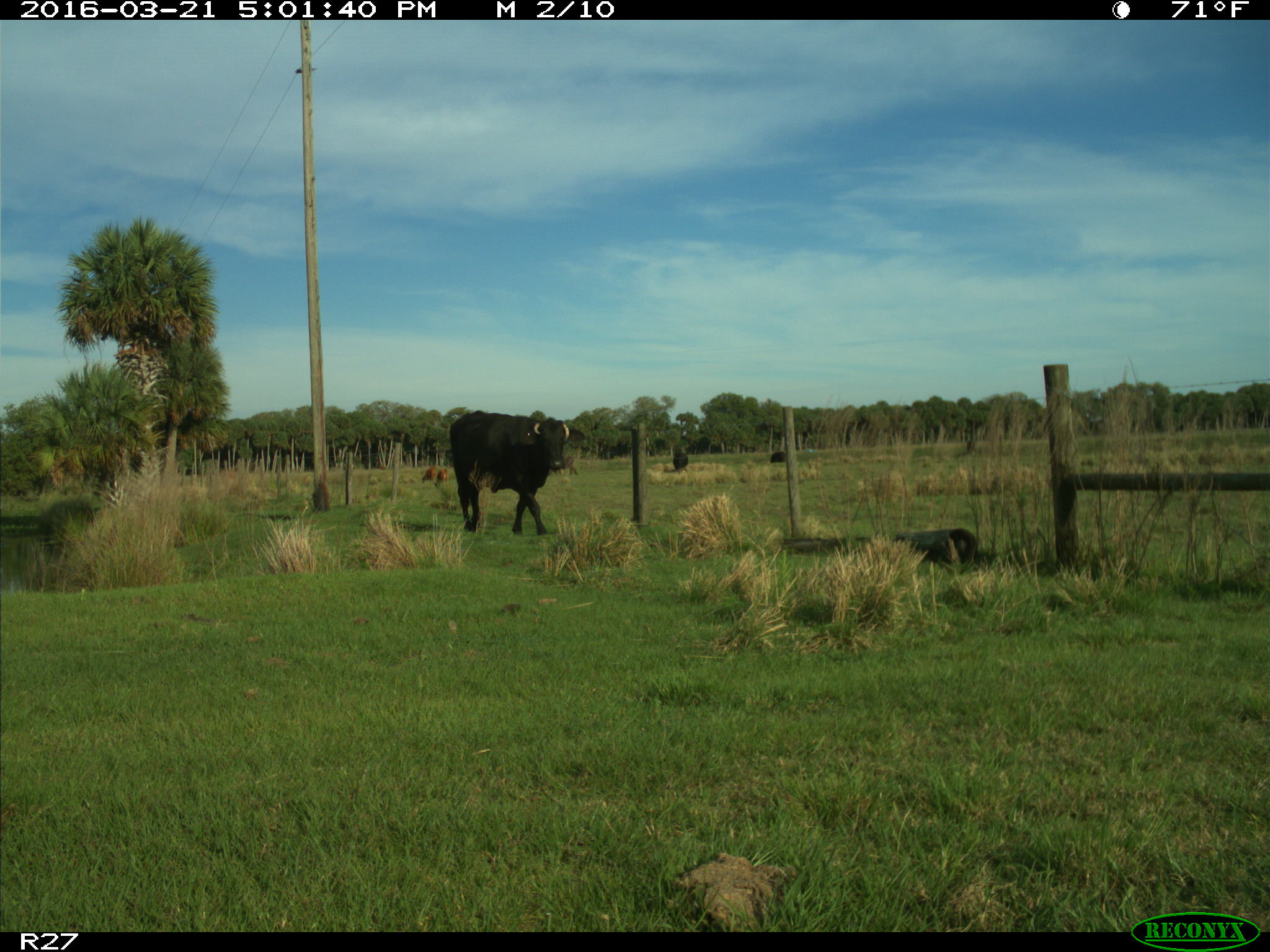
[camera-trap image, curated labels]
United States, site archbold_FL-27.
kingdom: Animalia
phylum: Chordata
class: Mammalia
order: Artiodactyla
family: Bovidae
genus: Bos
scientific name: Bos taurus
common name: domestic cow